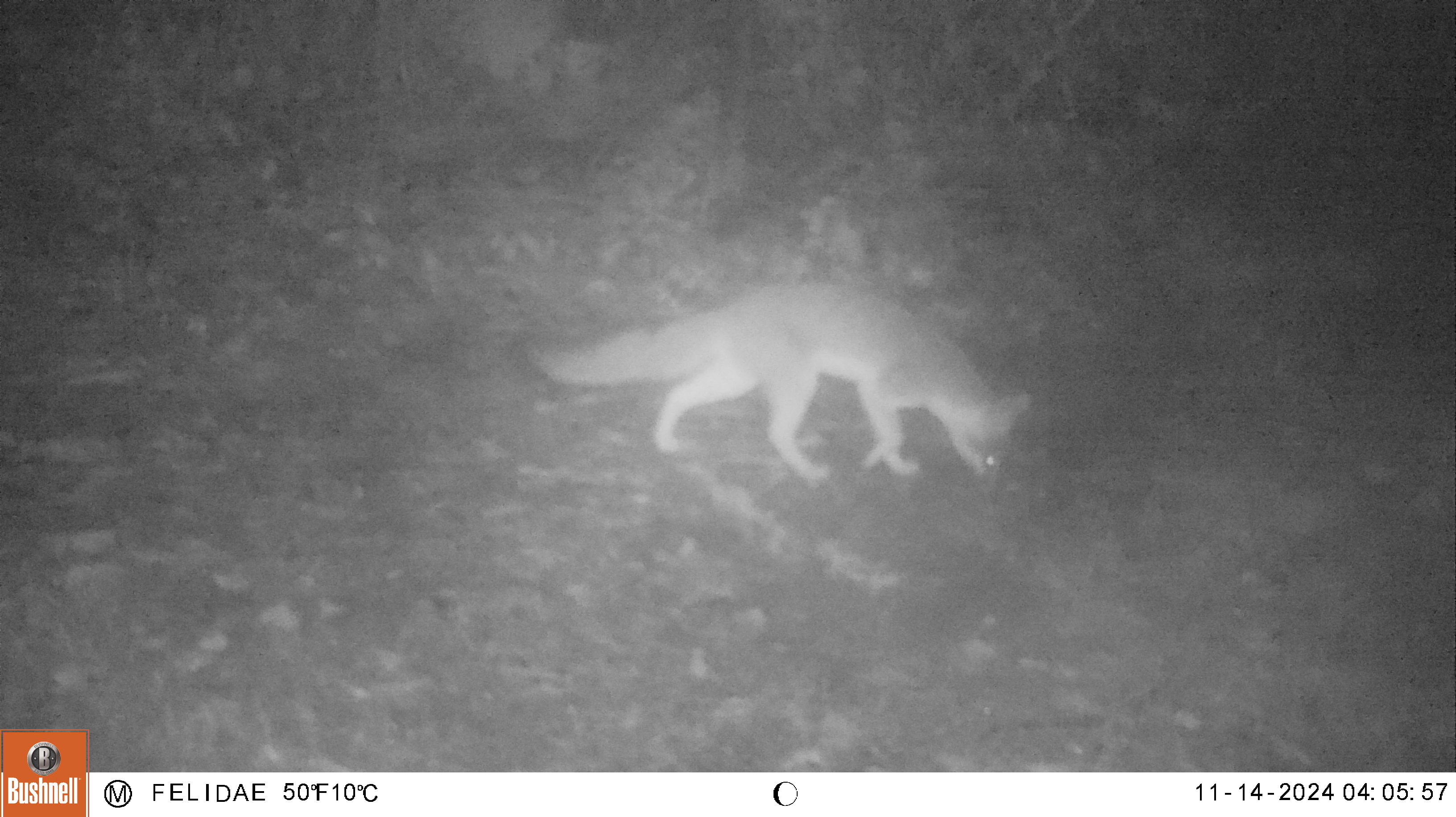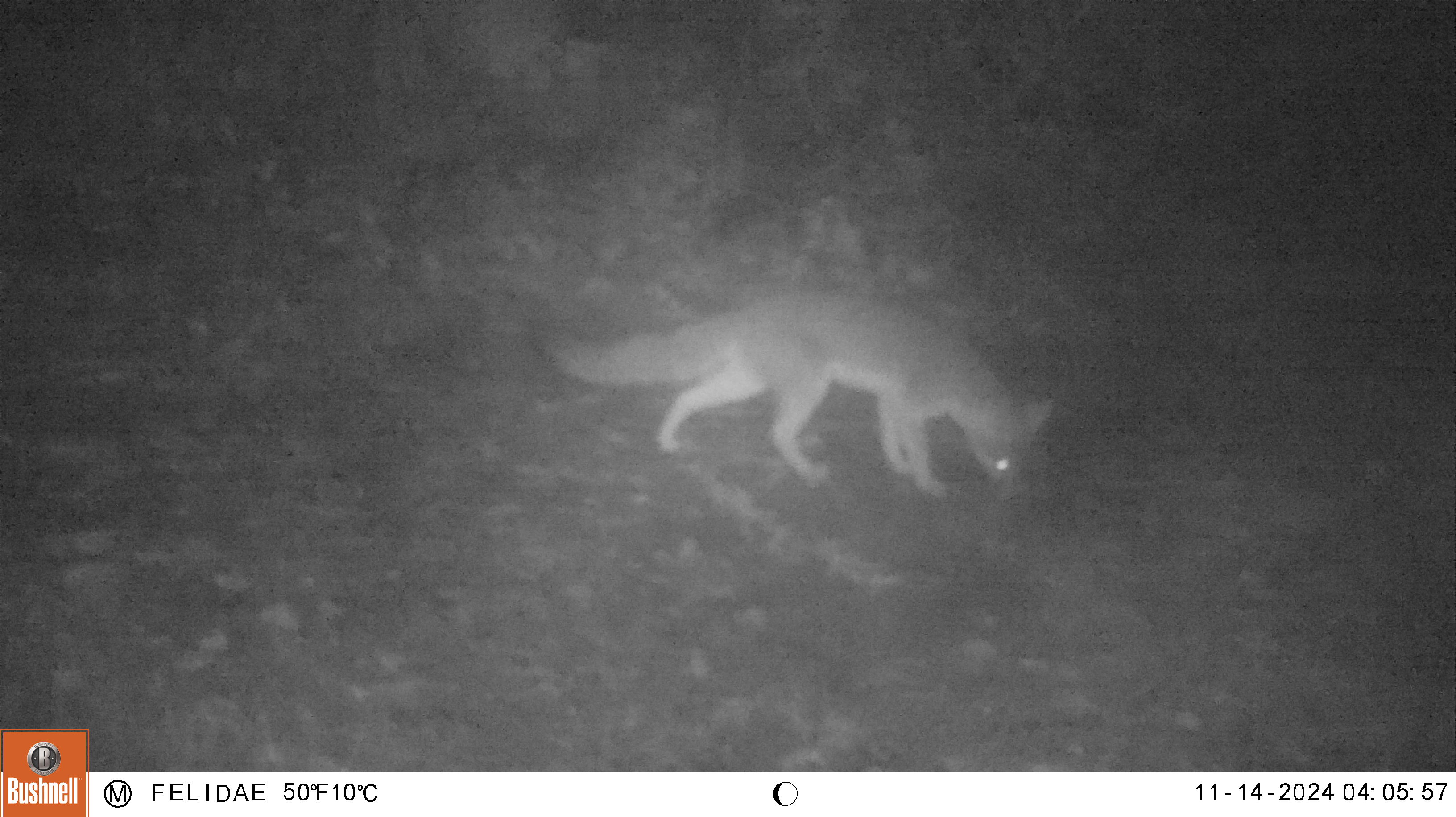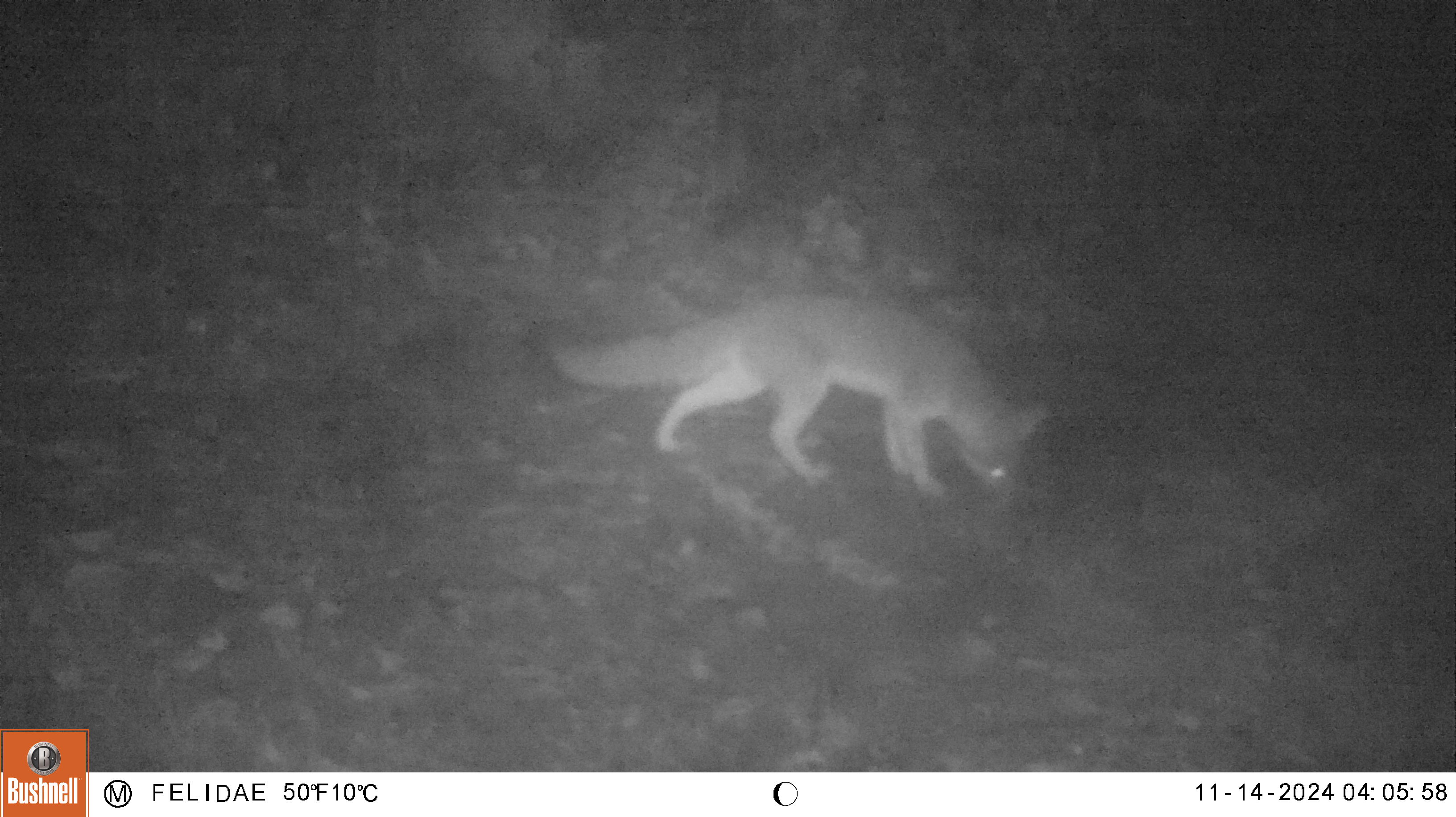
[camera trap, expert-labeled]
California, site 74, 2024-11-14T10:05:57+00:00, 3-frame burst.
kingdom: Animalia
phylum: Chordata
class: Mammalia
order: Carnivora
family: Canidae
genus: Urocyon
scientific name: Urocyon cinereoargenteus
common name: gray fox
Gray fox (Urocyon cinereoargenteus).